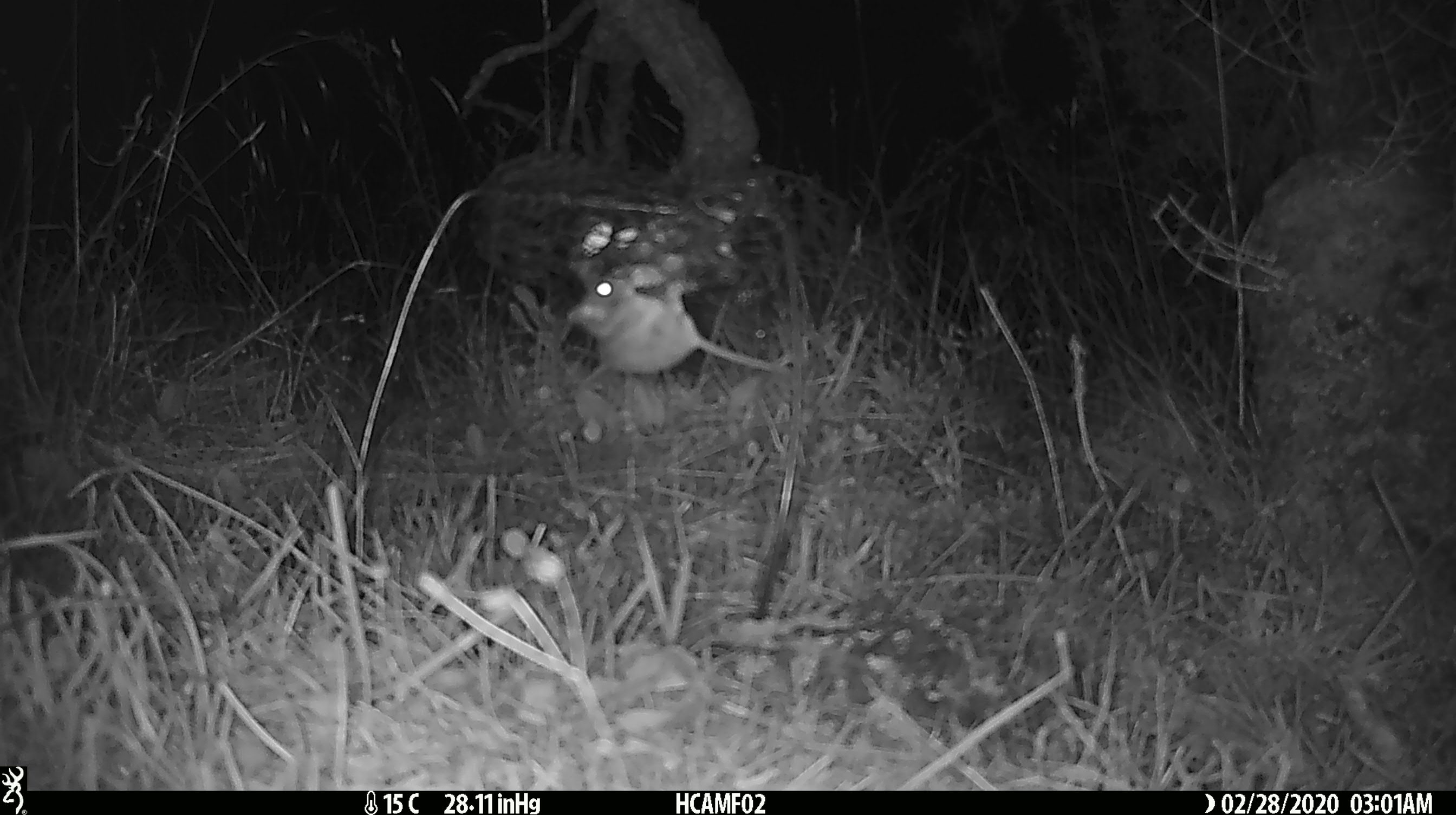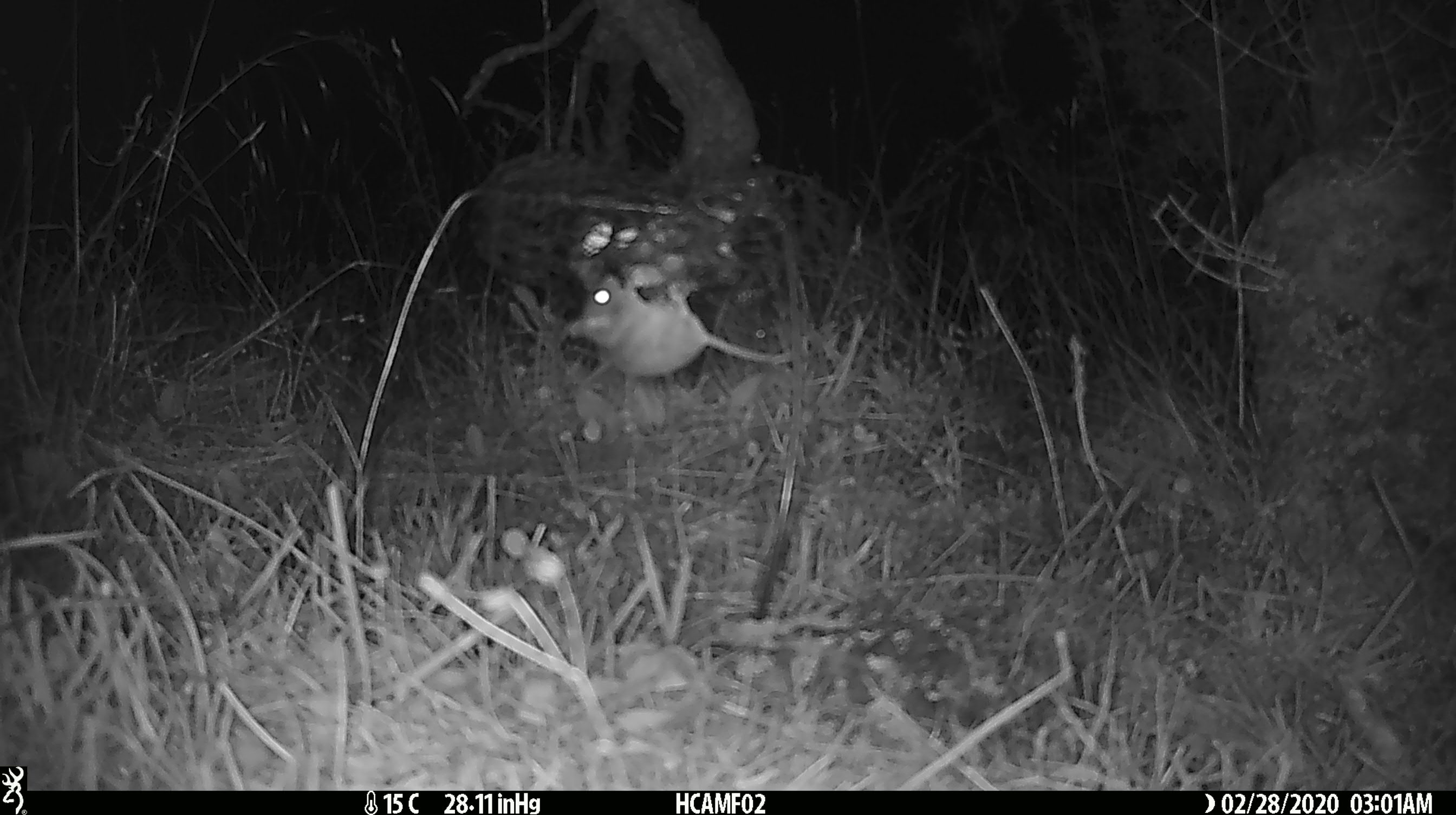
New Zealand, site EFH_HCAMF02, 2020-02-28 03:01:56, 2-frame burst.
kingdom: Animalia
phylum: Chordata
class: Mammalia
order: Rodentia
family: Muridae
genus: Mus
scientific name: Mus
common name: mouse